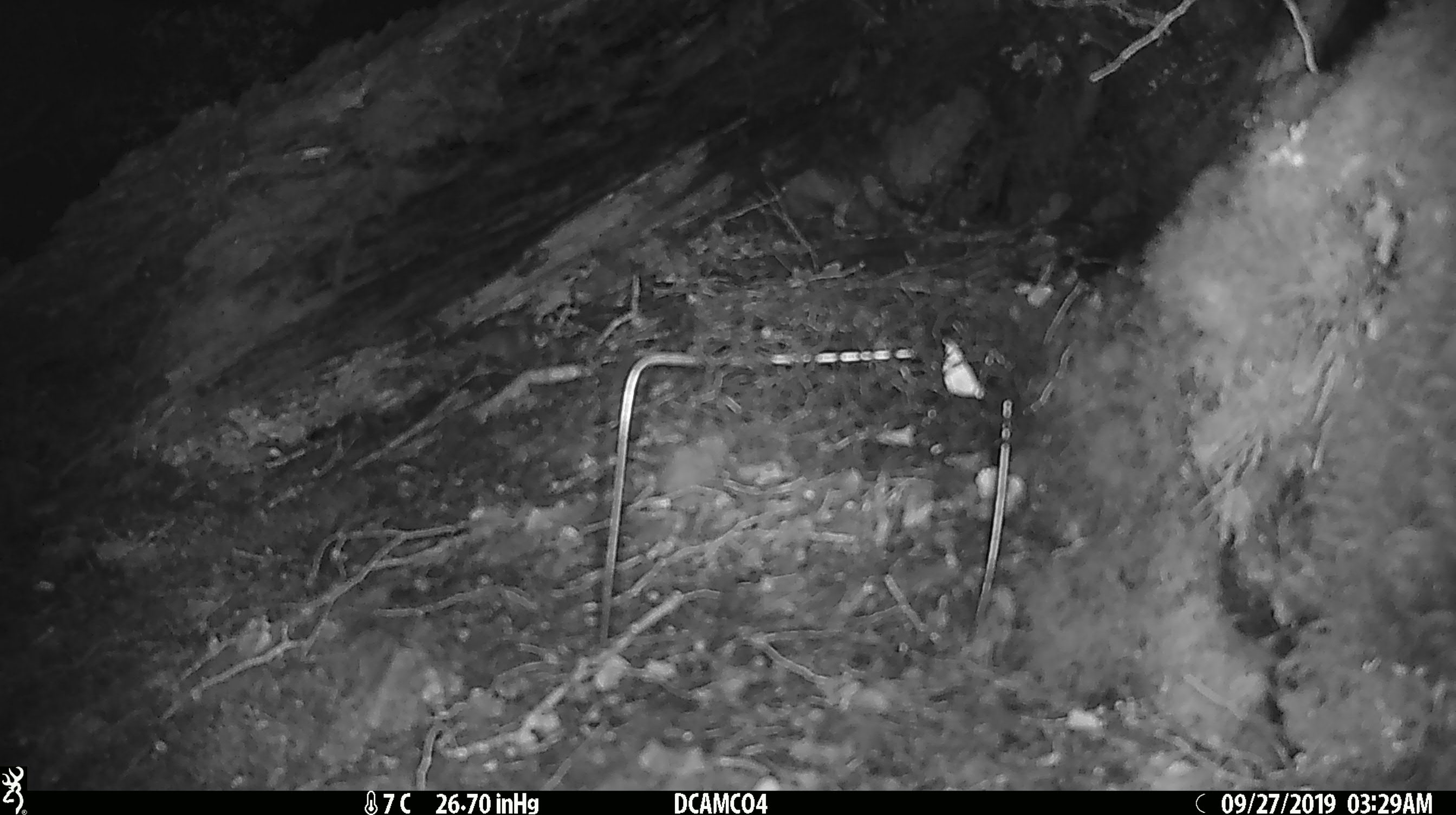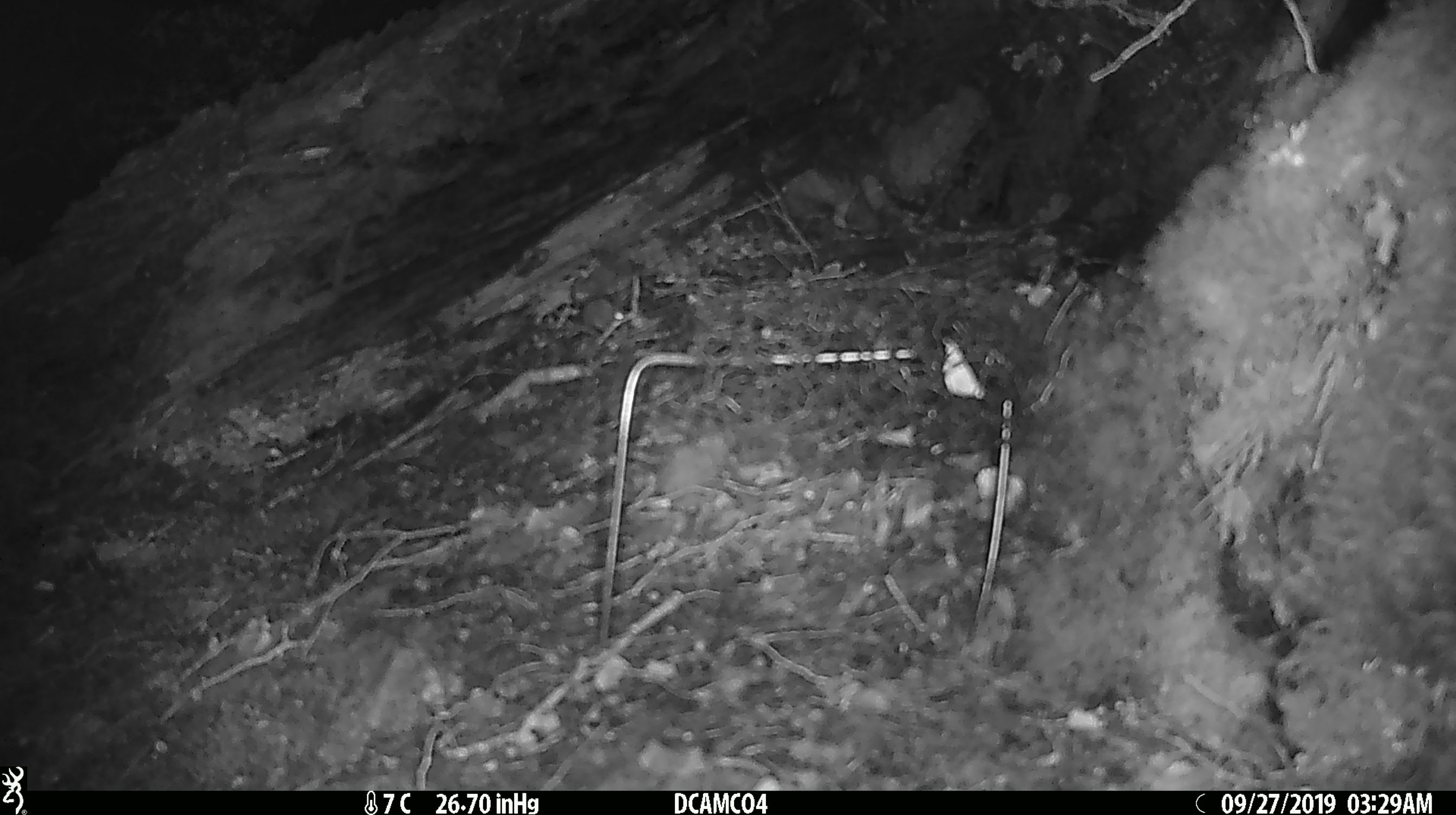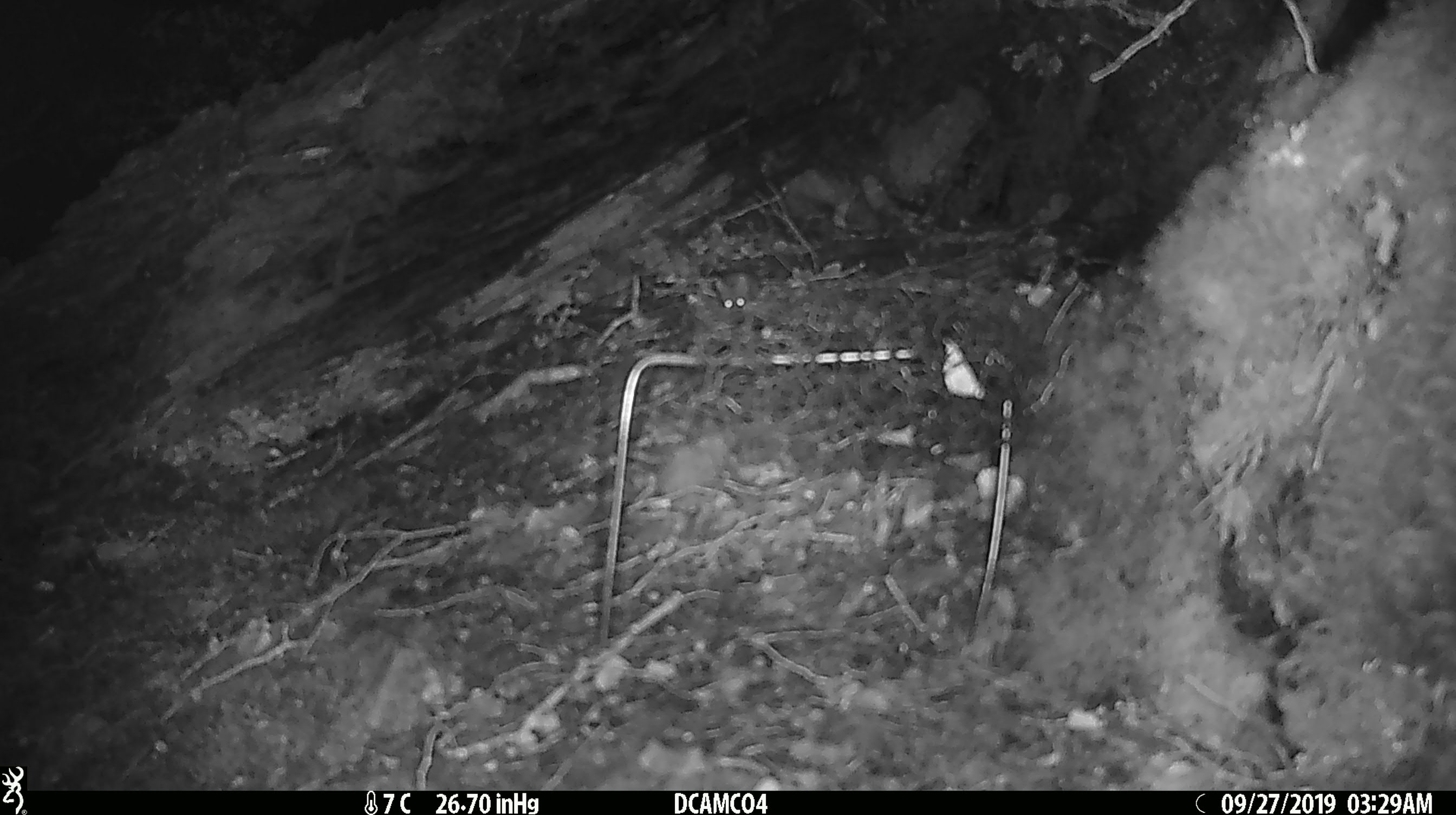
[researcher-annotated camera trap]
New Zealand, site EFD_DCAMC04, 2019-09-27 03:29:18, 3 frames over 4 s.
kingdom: Animalia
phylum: Chordata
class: Mammalia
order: Rodentia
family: Muridae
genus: Mus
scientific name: Mus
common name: mouse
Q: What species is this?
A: Mouse (Mus).